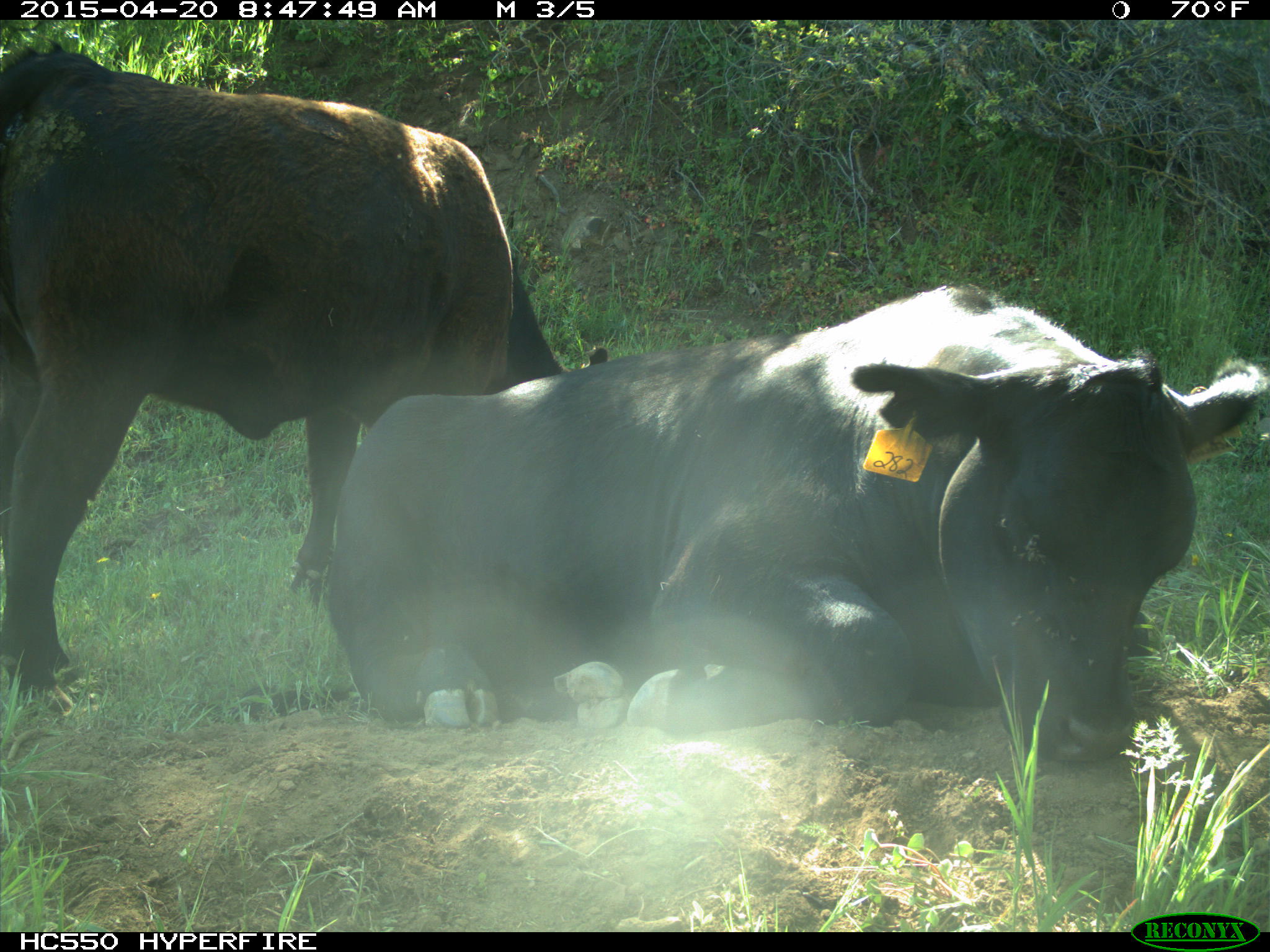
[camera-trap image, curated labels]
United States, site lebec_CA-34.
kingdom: Animalia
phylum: Chordata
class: Mammalia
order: Artiodactyla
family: Bovidae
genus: Bos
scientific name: Bos taurus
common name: domestic cow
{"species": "Bos taurus (domestic cow)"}